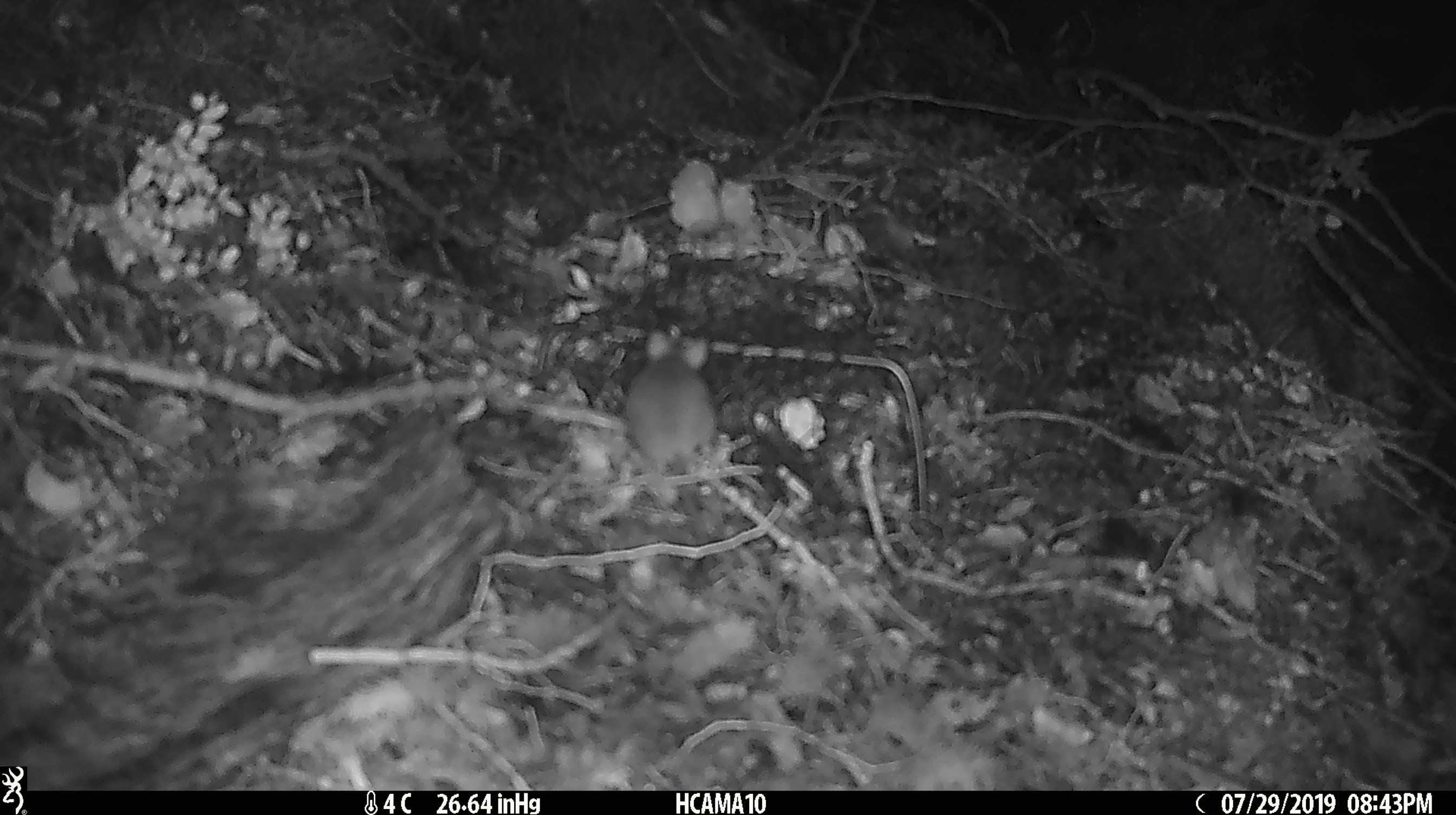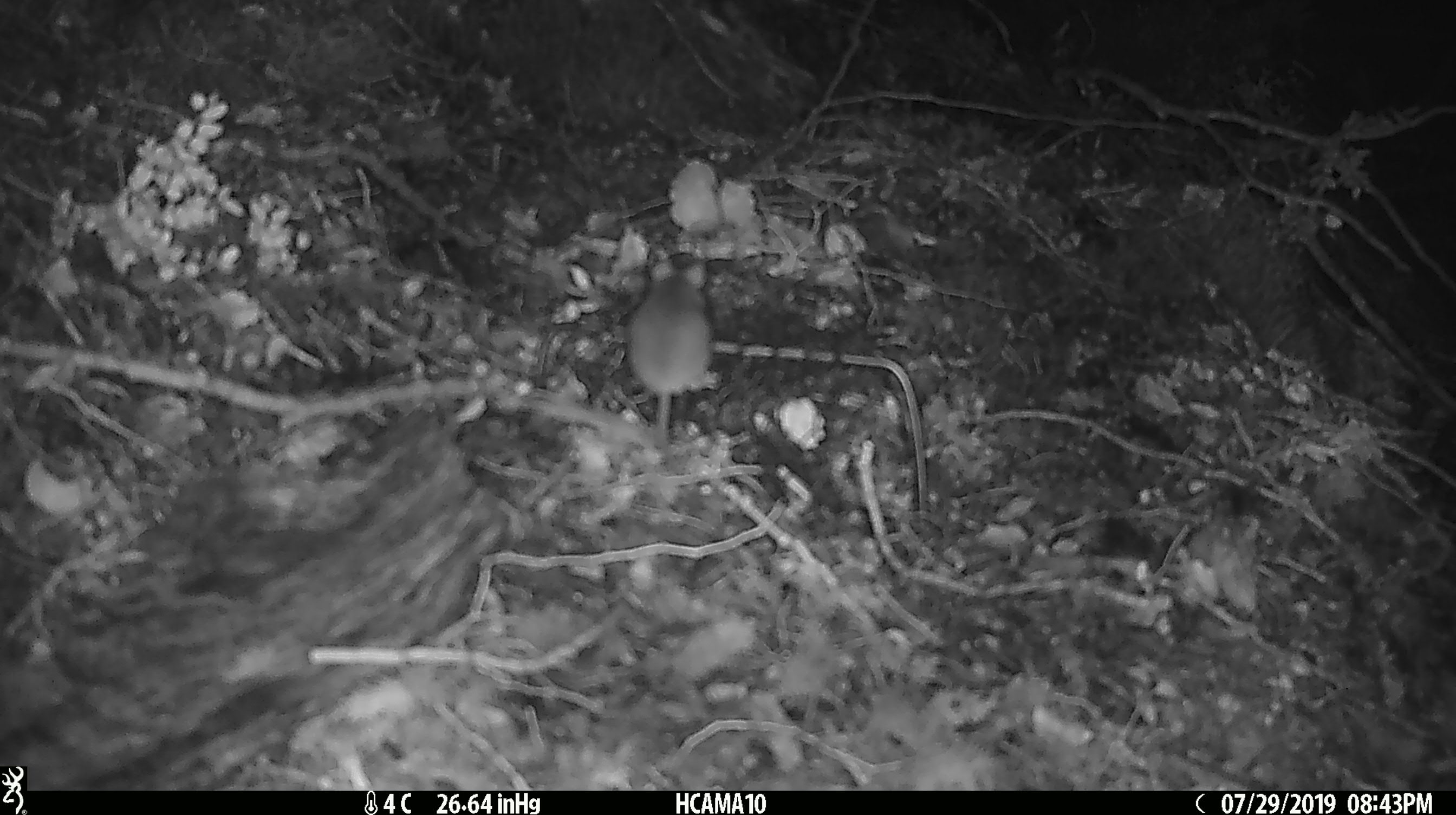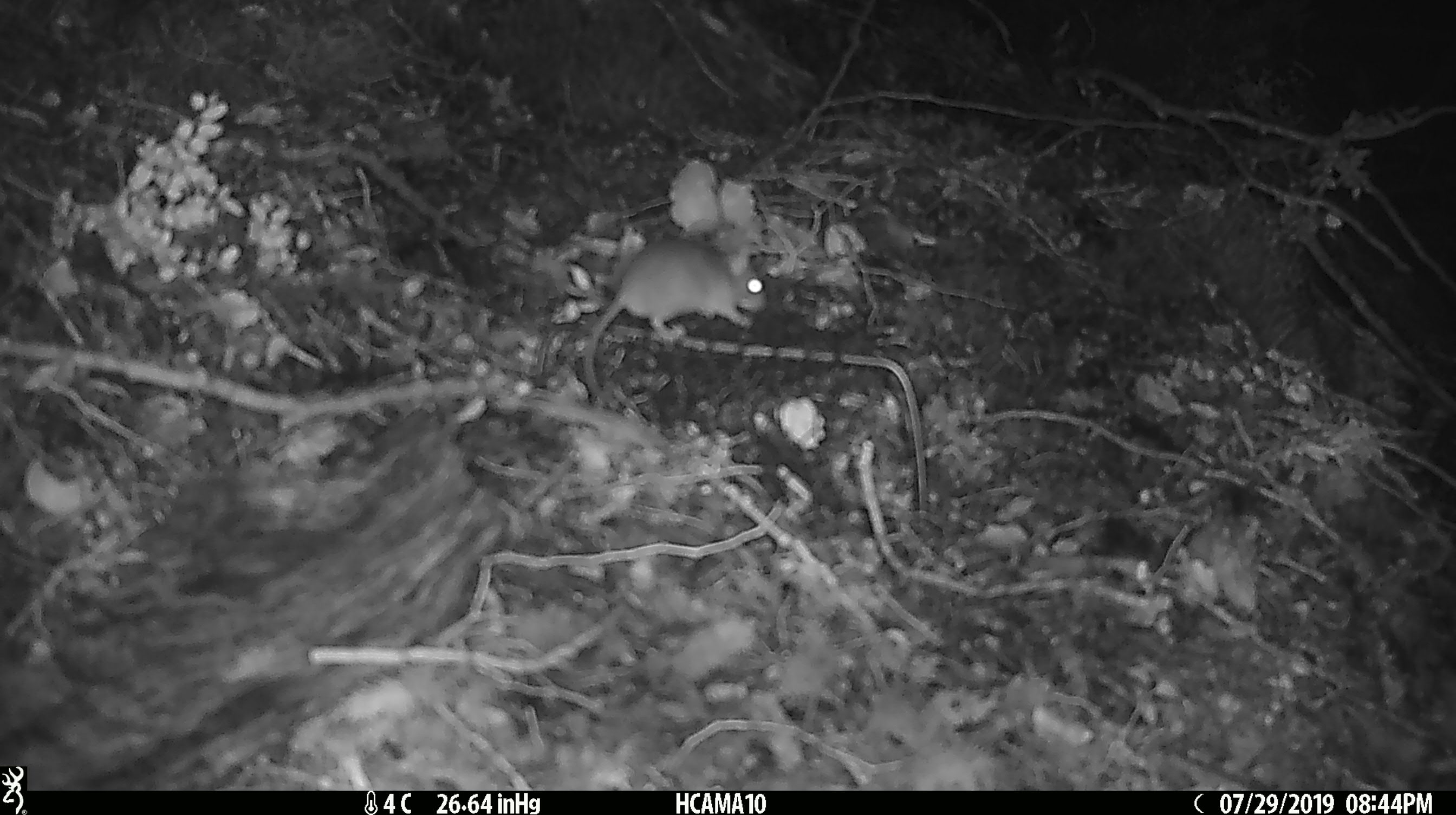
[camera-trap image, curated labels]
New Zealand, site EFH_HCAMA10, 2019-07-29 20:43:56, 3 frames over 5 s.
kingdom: Animalia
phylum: Chordata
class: Mammalia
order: Rodentia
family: Muridae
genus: Mus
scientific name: Mus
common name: mouse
Mouse (Mus).